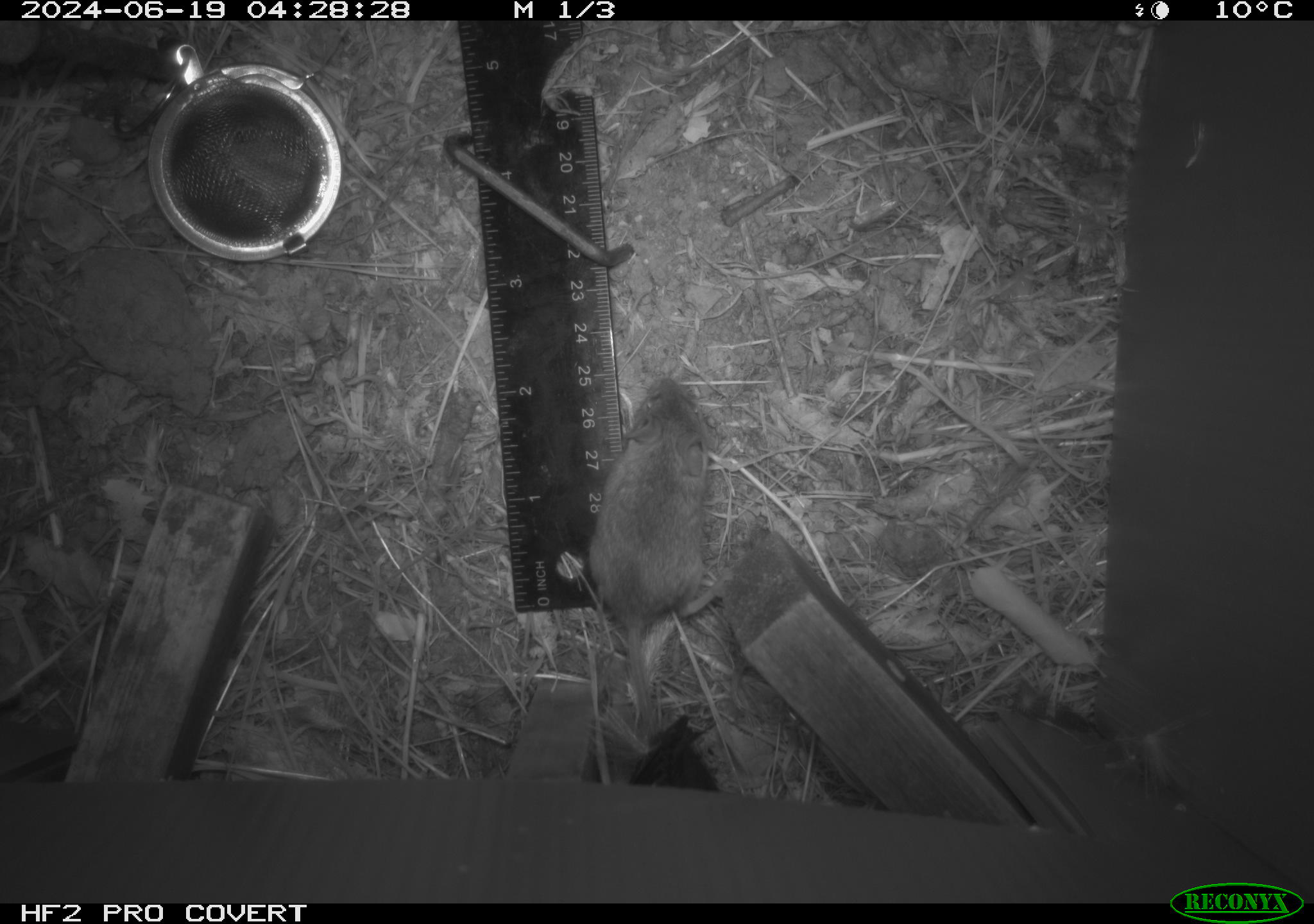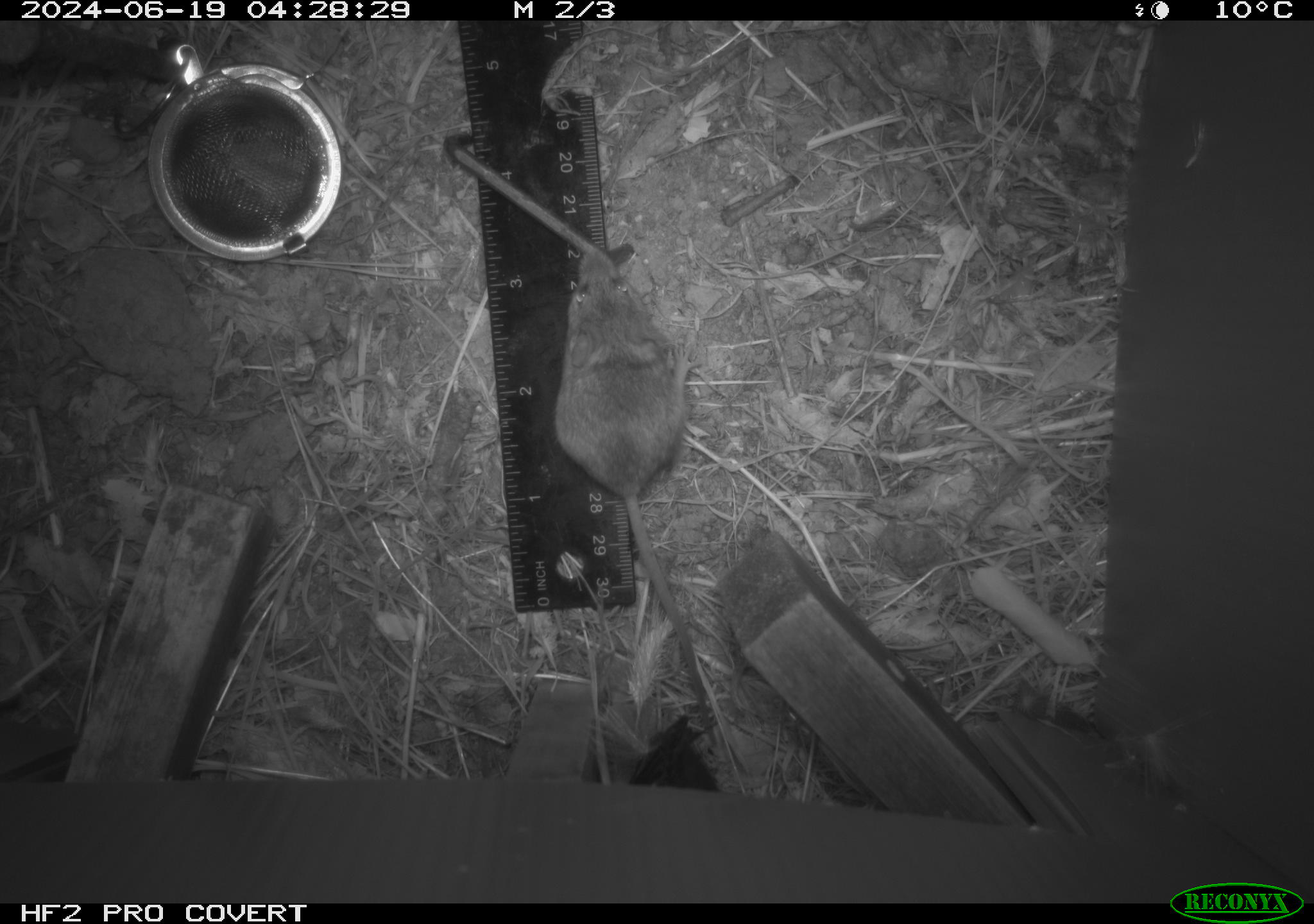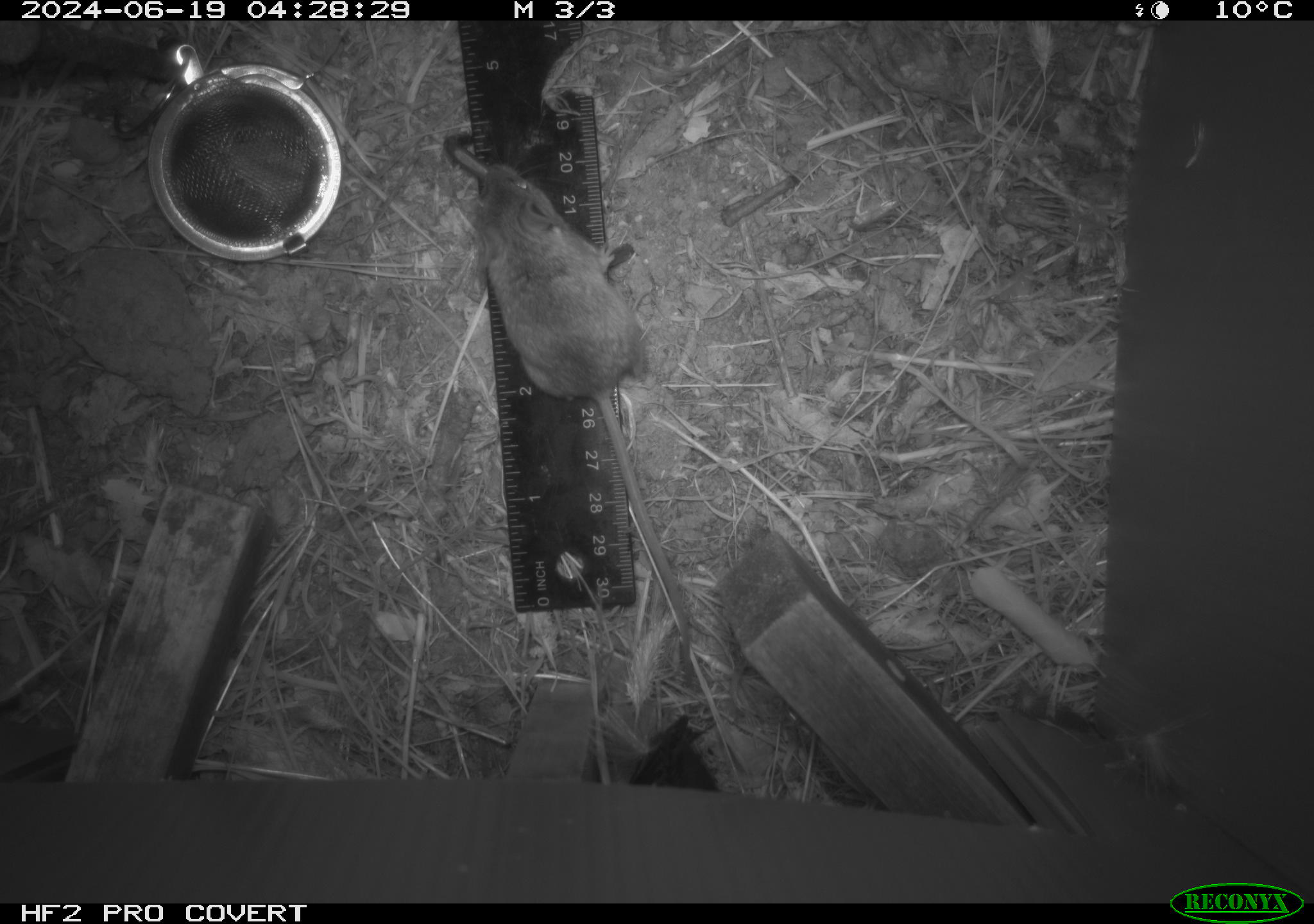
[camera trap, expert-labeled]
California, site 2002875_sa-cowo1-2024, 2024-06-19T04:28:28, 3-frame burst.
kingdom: Animalia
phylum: Chordata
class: Mammalia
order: Rodentia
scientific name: Rodentia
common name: mouse species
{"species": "mouse species (Rodentia)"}